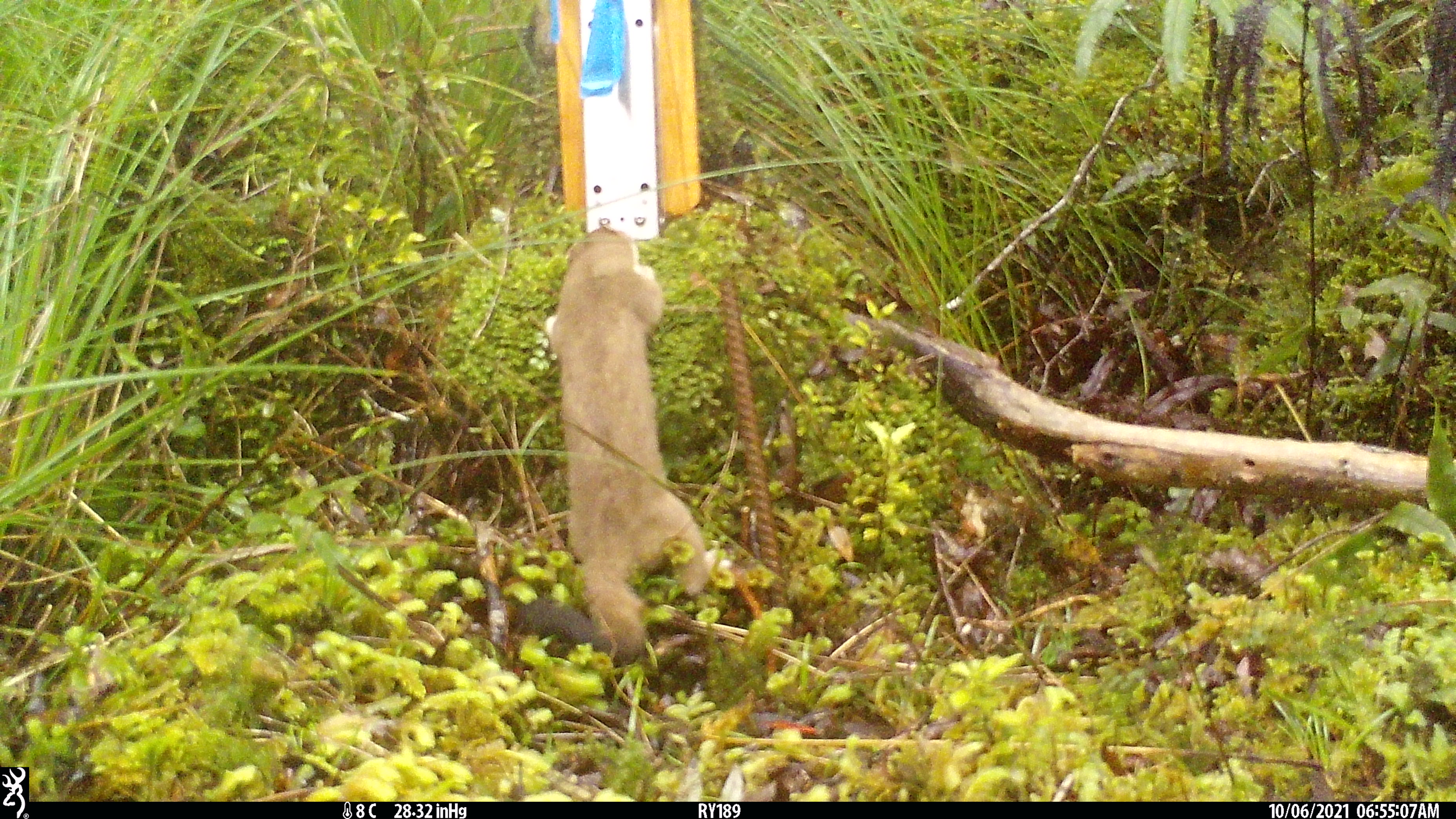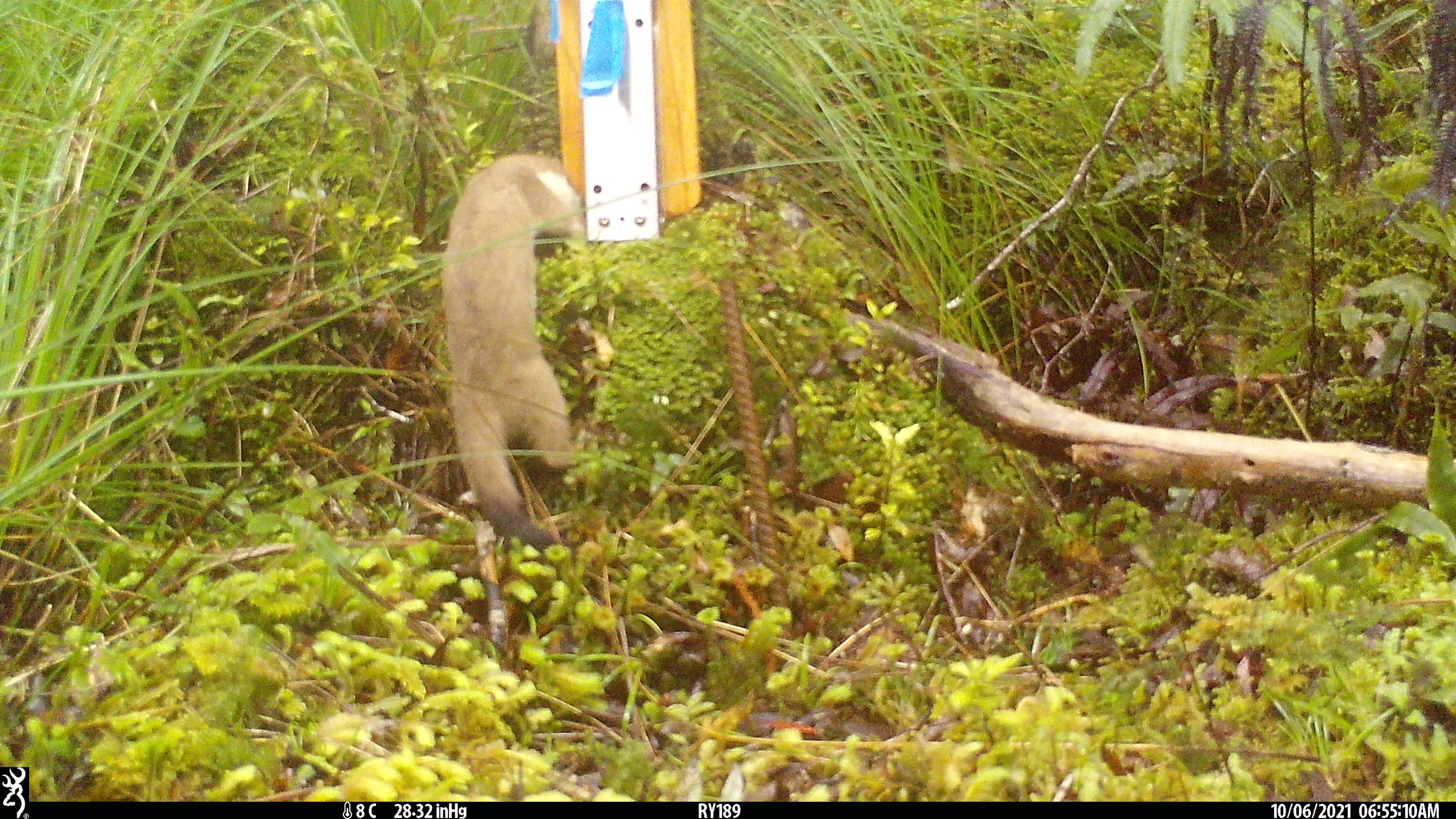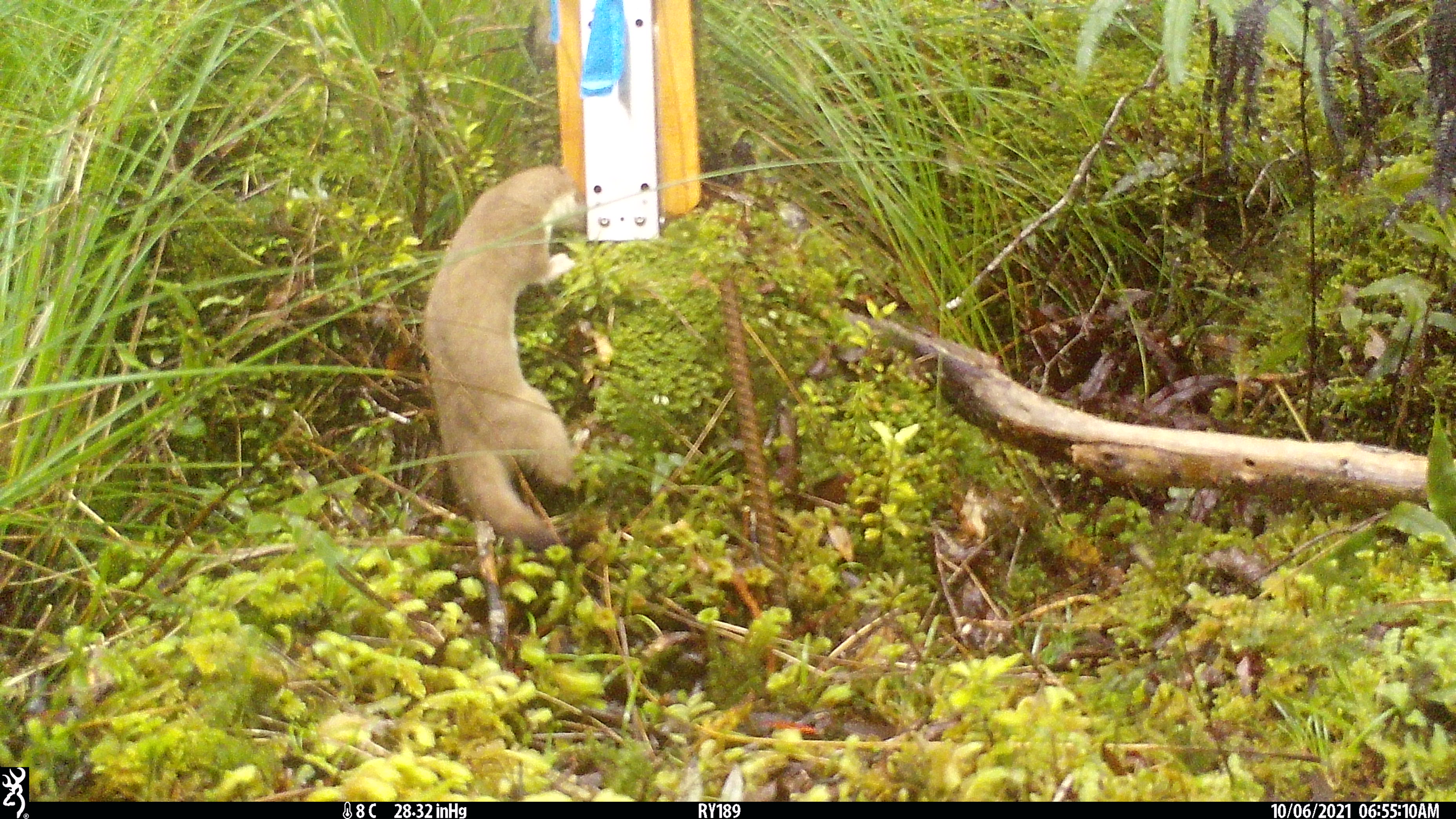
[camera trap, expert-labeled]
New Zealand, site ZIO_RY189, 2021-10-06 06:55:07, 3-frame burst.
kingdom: Animalia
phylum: Chordata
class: Mammalia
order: Carnivora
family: Mustelidae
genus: Mustela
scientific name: Mustela erminea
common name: stoat